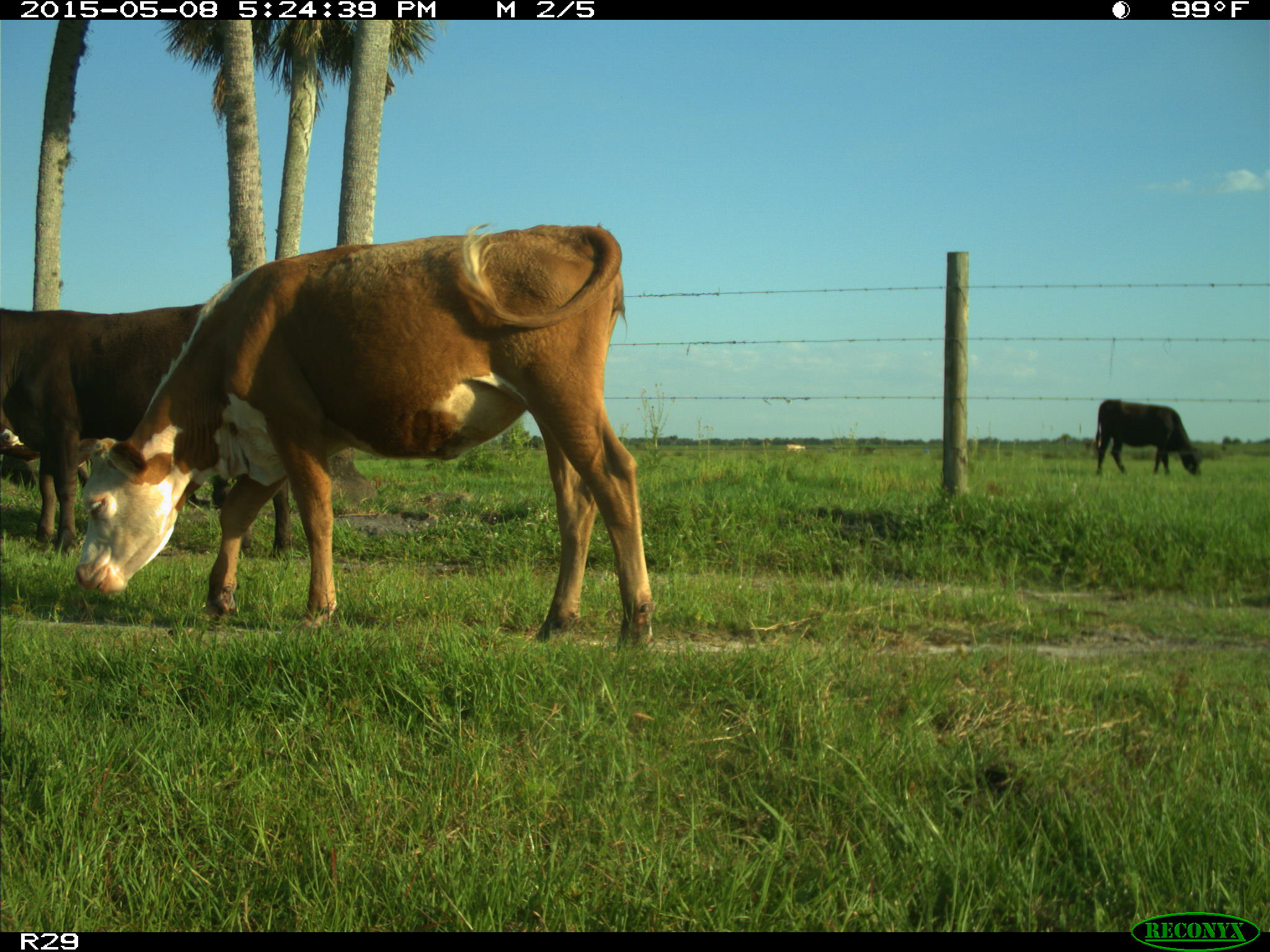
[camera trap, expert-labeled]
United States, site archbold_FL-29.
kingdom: Animalia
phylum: Chordata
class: Mammalia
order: Artiodactyla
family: Bovidae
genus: Bos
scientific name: Bos taurus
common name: domestic cow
Bos taurus (domestic cow).